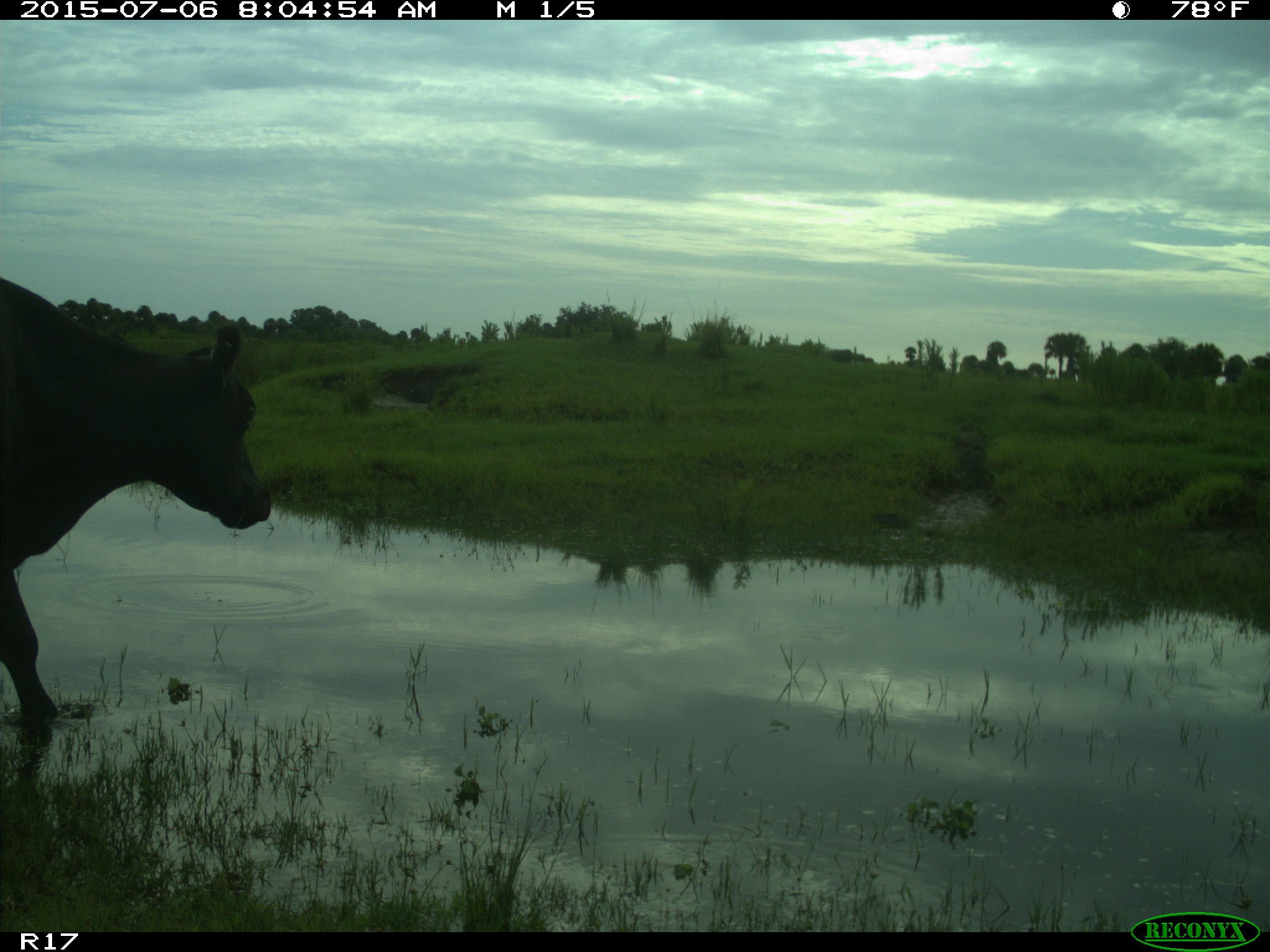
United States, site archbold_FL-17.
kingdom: Animalia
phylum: Chordata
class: Mammalia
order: Artiodactyla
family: Bovidae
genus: Bos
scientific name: Bos taurus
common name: domestic cow